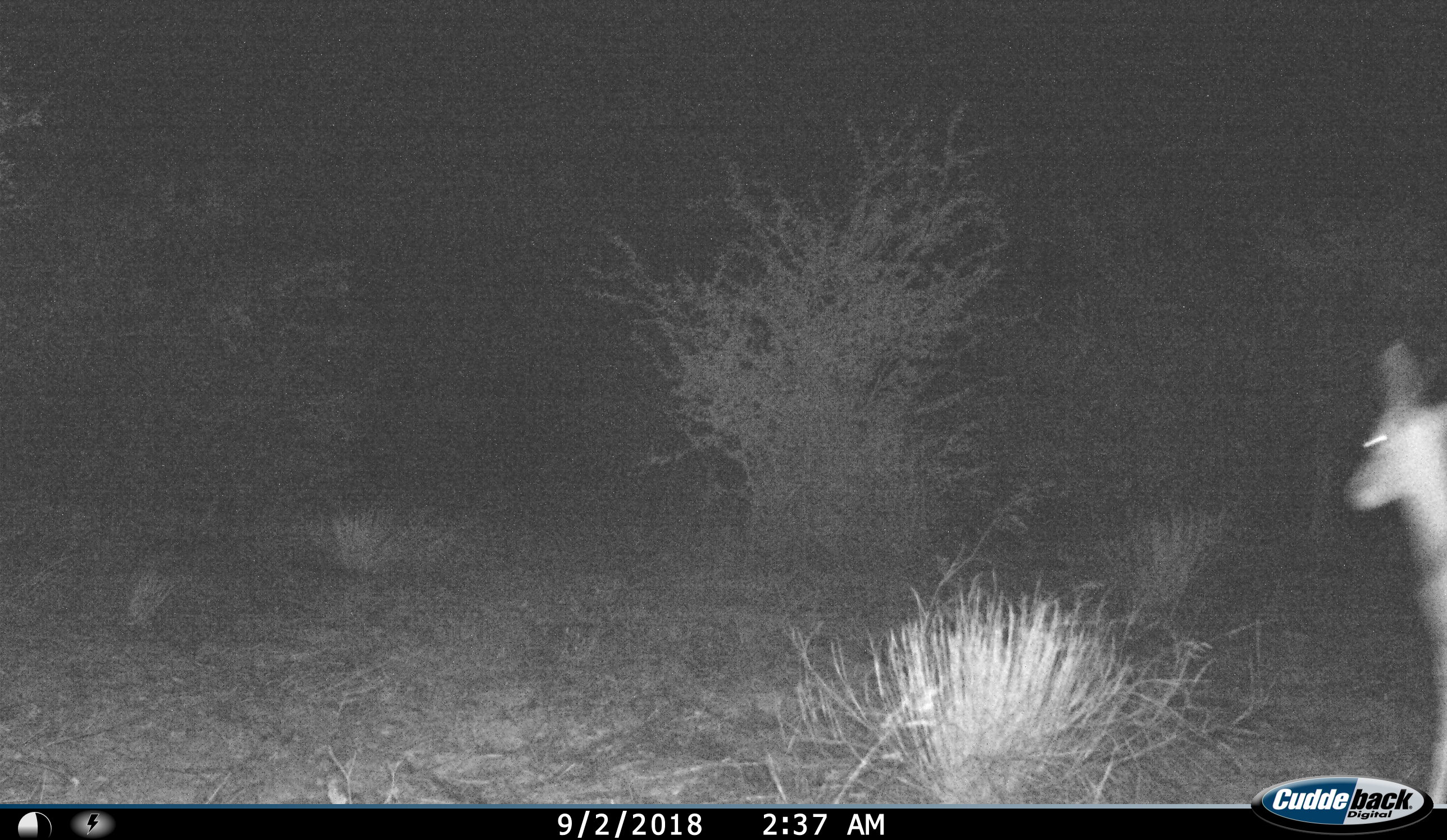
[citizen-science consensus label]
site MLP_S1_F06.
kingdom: Animalia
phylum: Chordata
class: Mammalia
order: Artiodactyla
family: Bovidae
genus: Sylvicapra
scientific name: Sylvicapra grimmia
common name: common duiker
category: duikercommongrey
Duikercommongrey (common duiker) (Sylvicapra grimmia), count 1. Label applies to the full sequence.